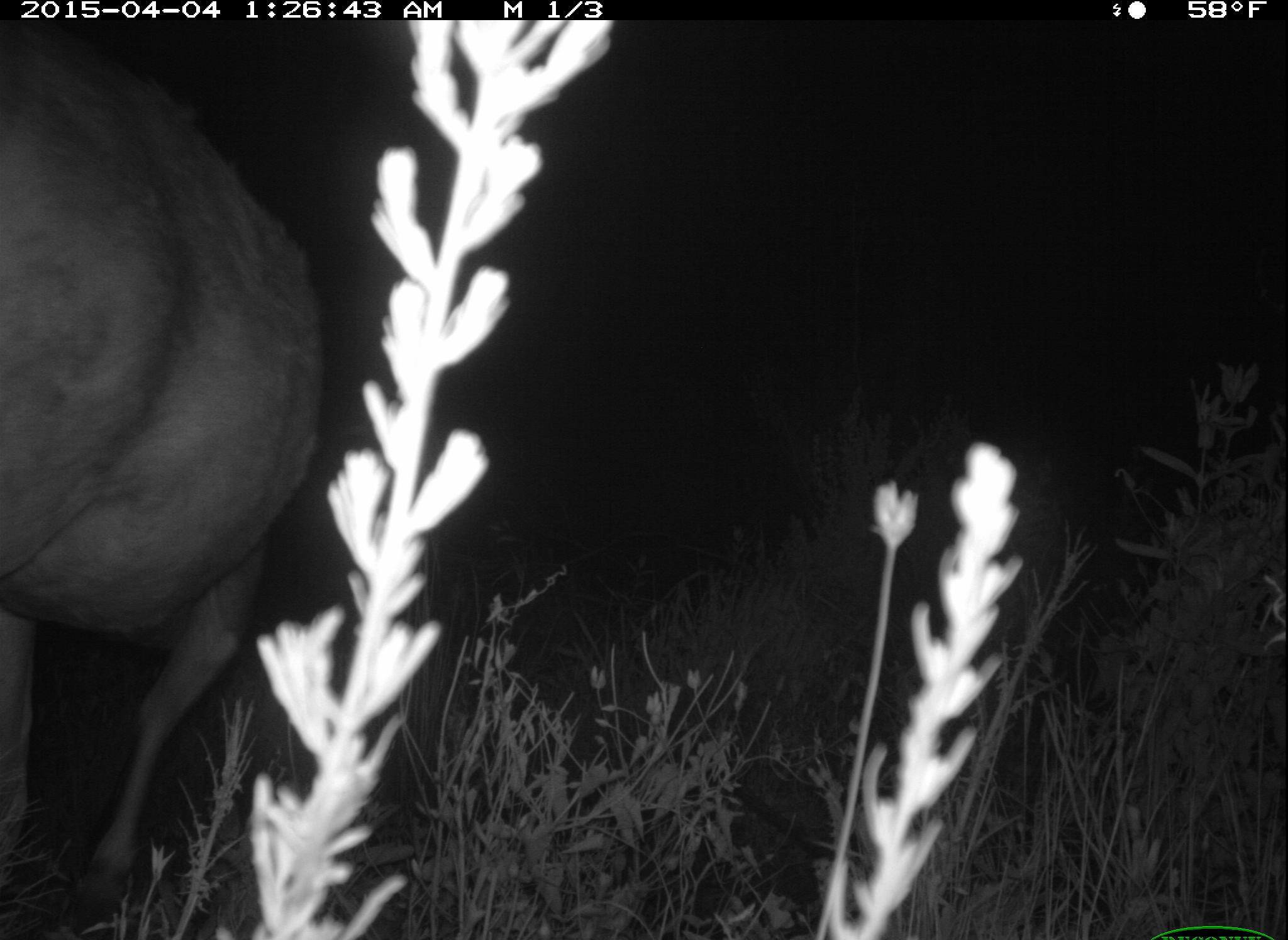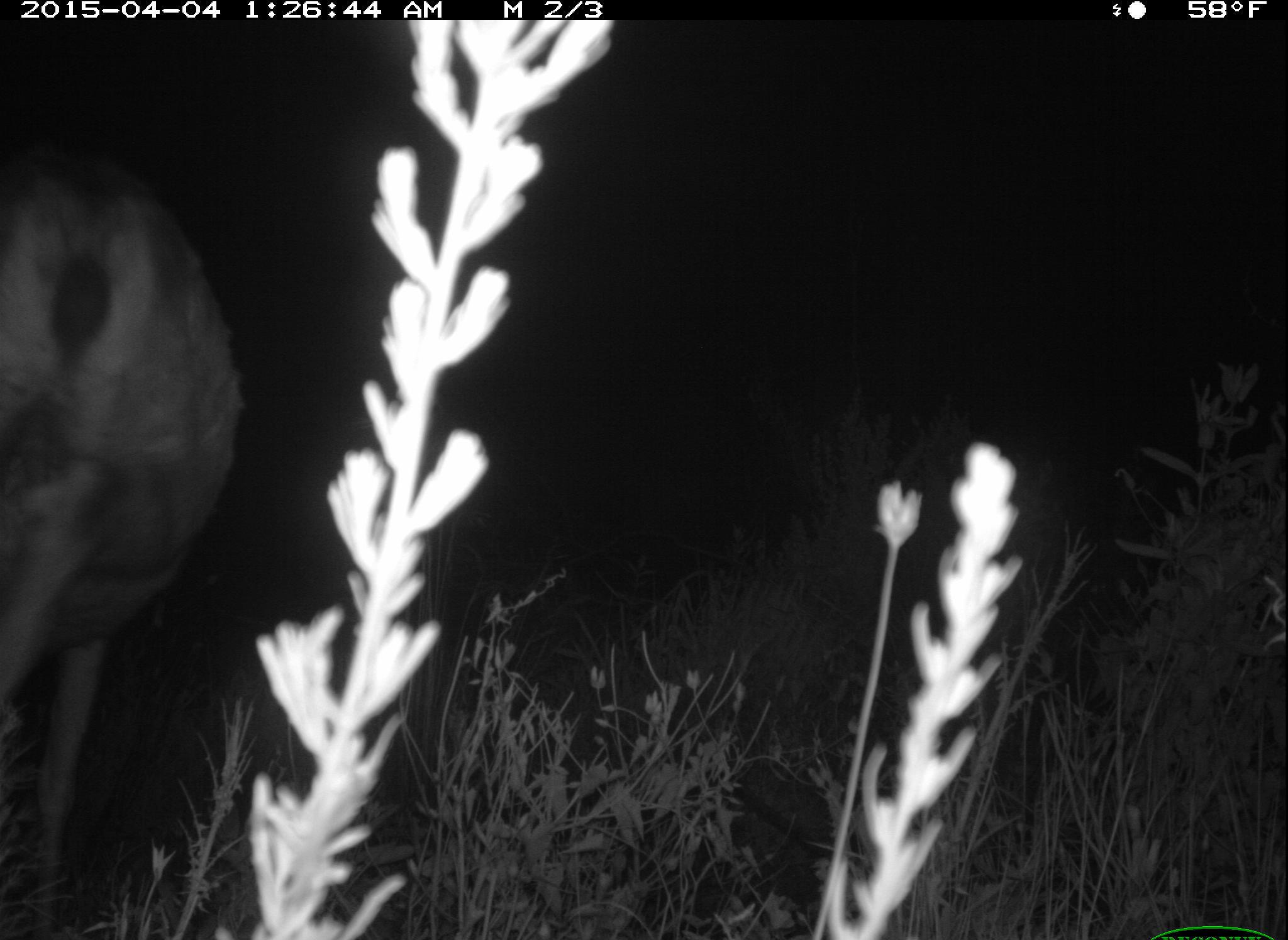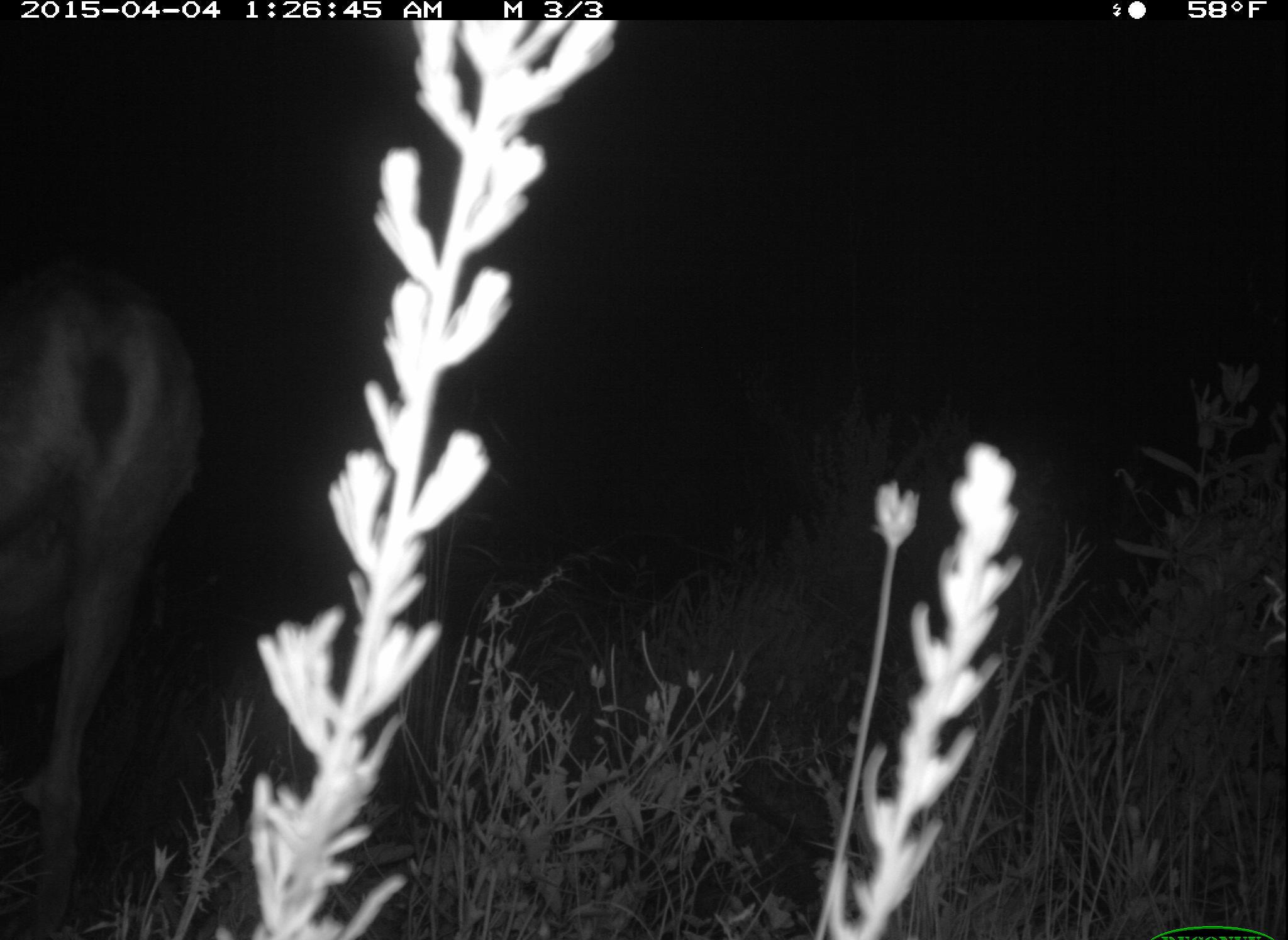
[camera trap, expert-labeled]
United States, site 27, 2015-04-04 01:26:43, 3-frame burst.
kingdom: Animalia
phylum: Chordata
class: Mammalia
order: Artiodactyla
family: Cervidae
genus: Odocoileus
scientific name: Odocoileus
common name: deer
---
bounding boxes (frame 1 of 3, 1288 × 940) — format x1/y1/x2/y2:
deer: 0/27/436/940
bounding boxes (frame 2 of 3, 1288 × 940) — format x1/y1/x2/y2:
deer: 0/157/246/939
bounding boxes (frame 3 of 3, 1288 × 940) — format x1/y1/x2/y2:
deer: 0/238/207/939